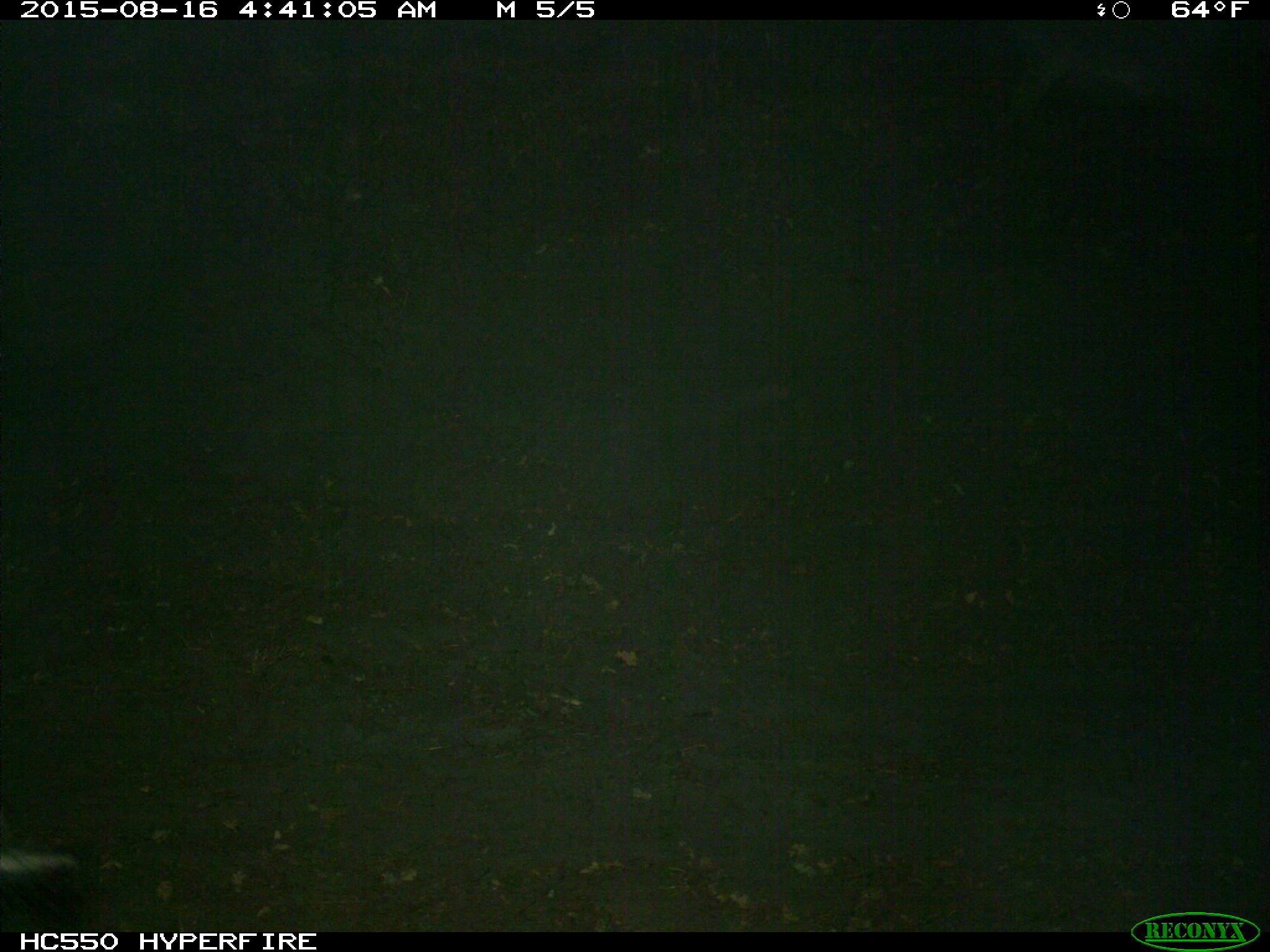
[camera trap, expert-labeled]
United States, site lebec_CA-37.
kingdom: Animalia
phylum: Chordata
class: Mammalia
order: Artiodactyla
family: Suidae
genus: Sus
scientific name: Sus scrofa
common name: wild boar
Sus scrofa (wild boar).